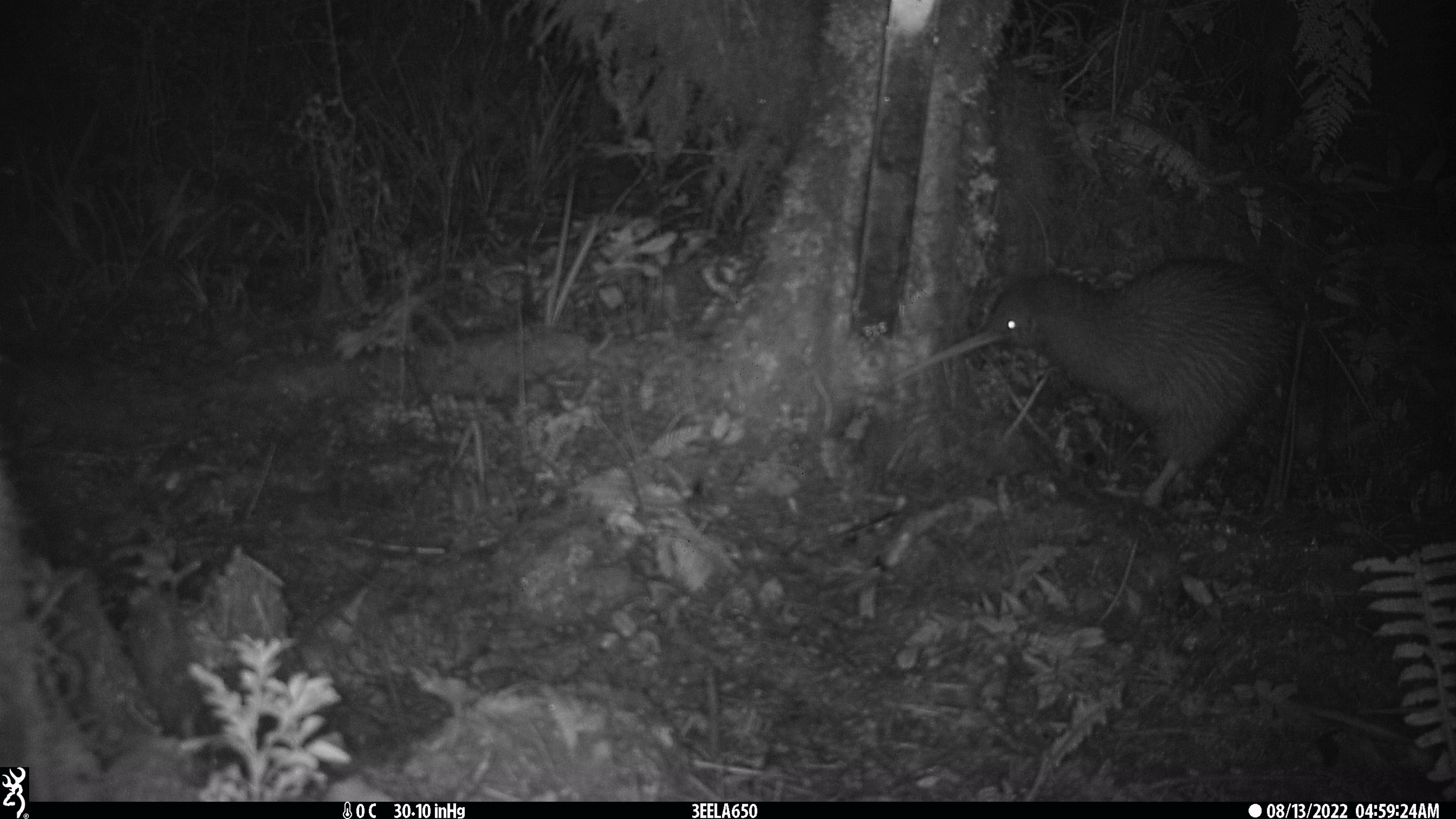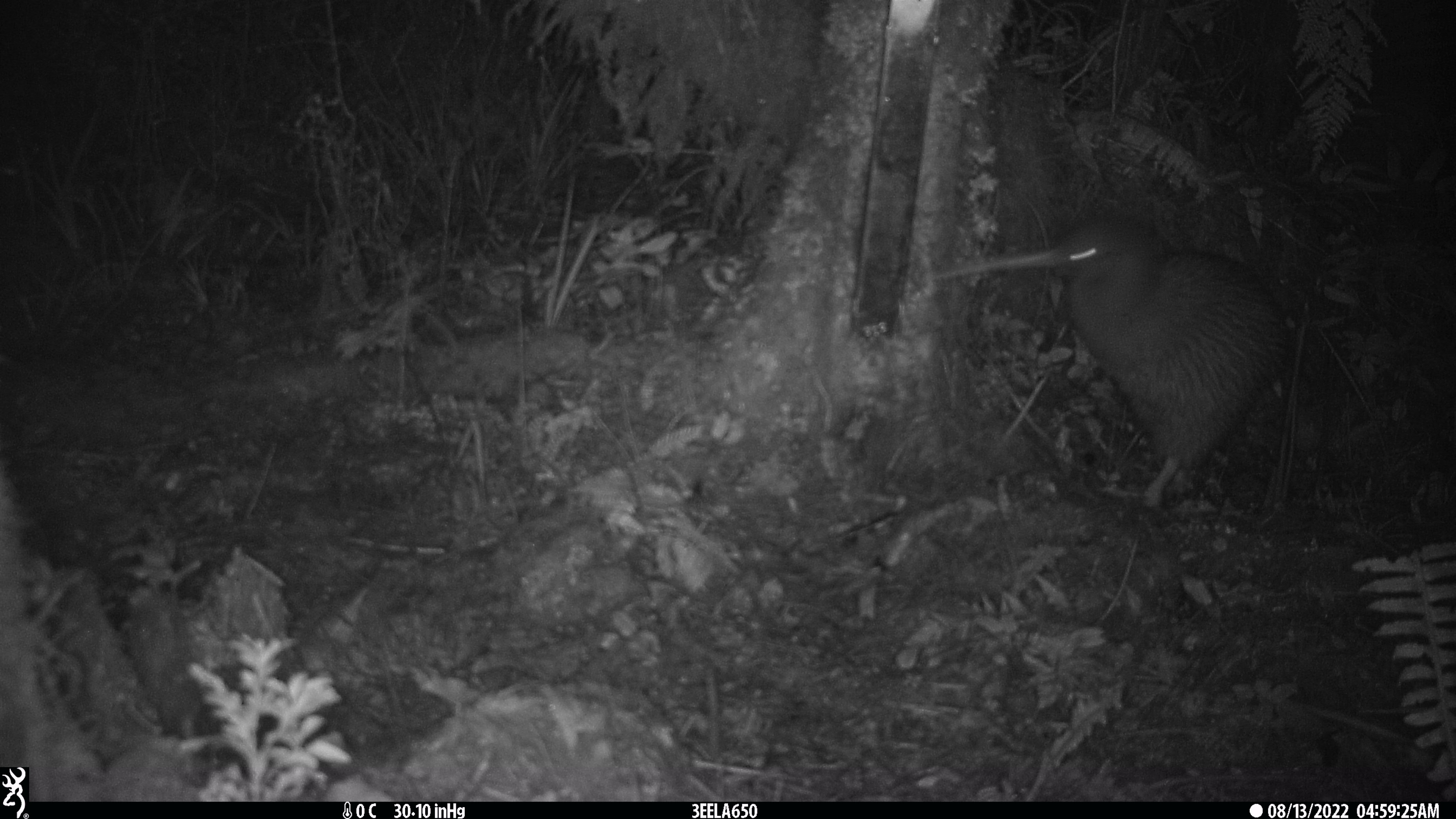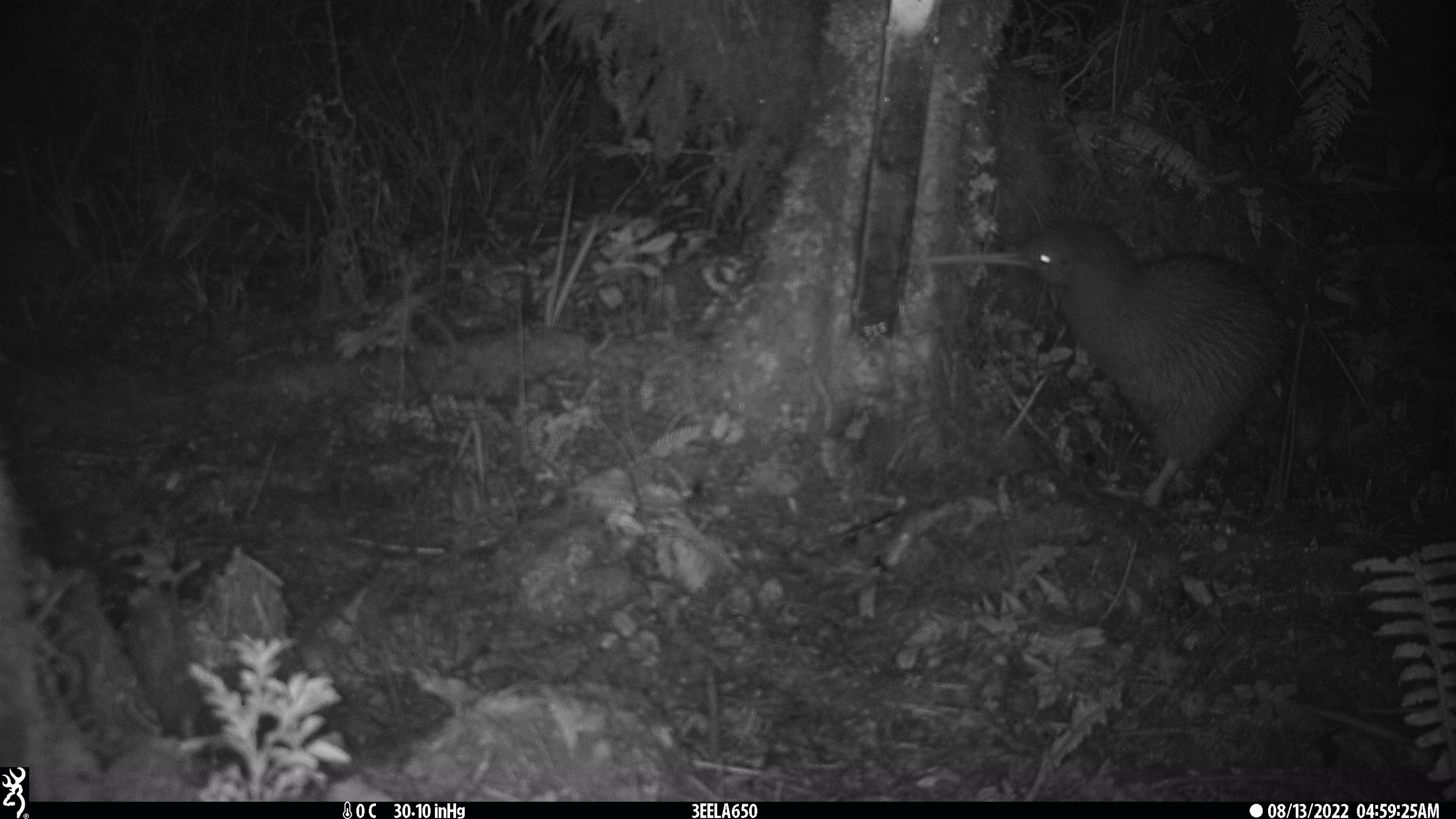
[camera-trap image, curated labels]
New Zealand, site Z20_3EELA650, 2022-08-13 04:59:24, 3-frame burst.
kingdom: Animalia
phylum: Chordata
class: Aves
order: Apterygiformes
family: Apterygidae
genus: Apteryx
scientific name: Apteryx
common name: kiwi